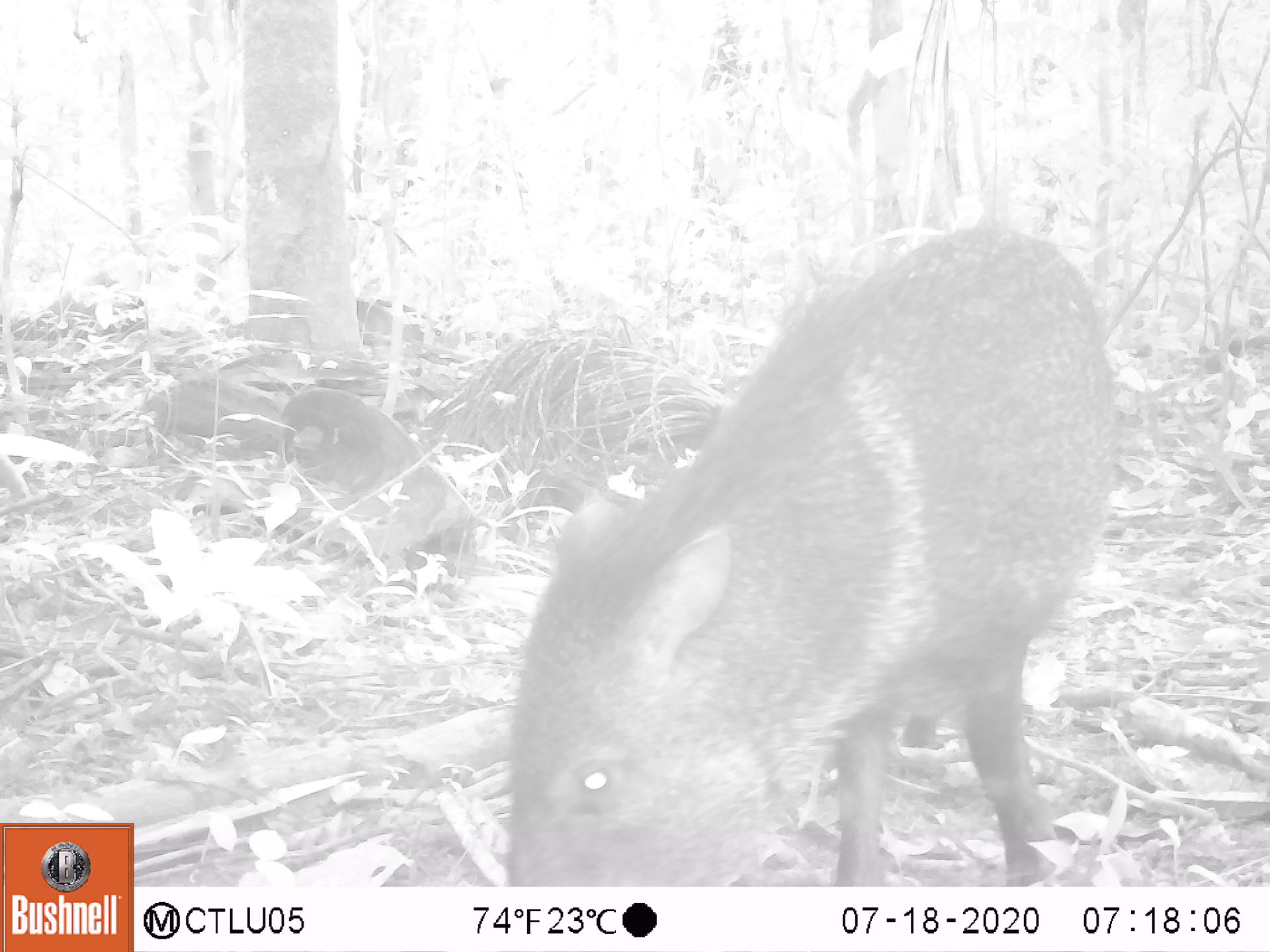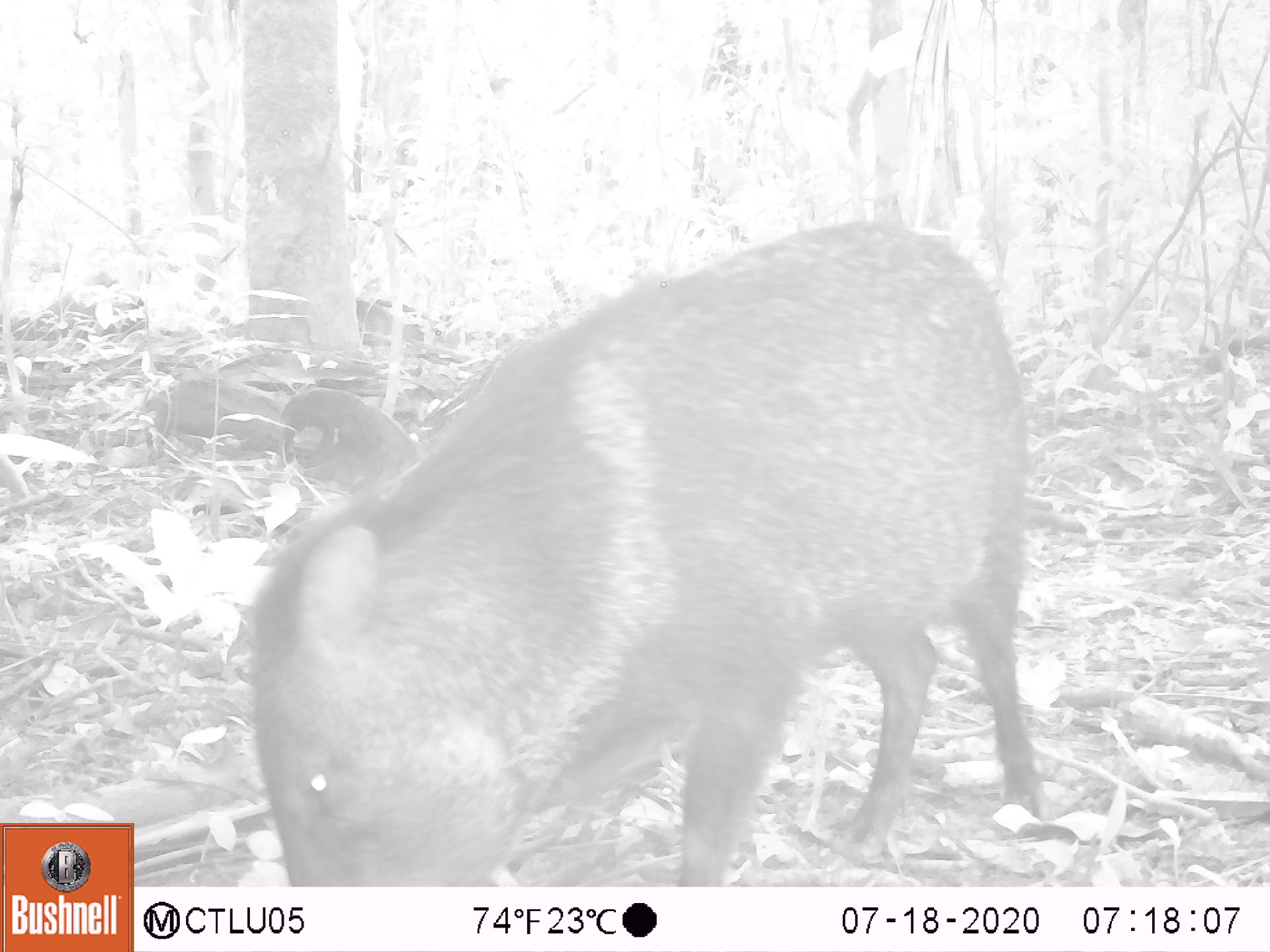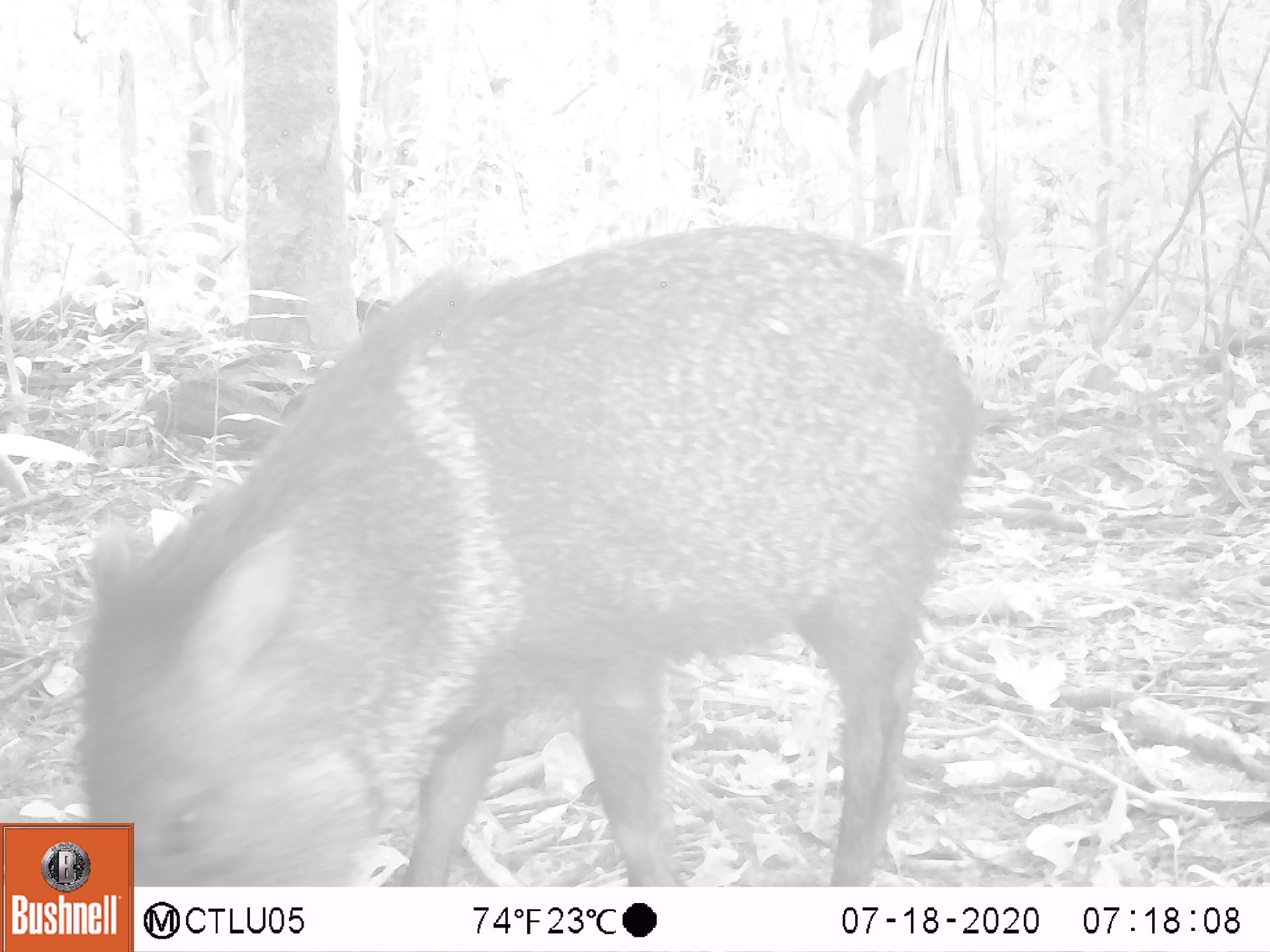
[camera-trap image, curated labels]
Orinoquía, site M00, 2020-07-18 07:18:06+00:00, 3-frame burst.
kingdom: Animalia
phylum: Chordata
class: Mammalia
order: Artiodactyla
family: Tayassuidae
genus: Pecari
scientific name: Pecari tajacu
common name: collared peccary